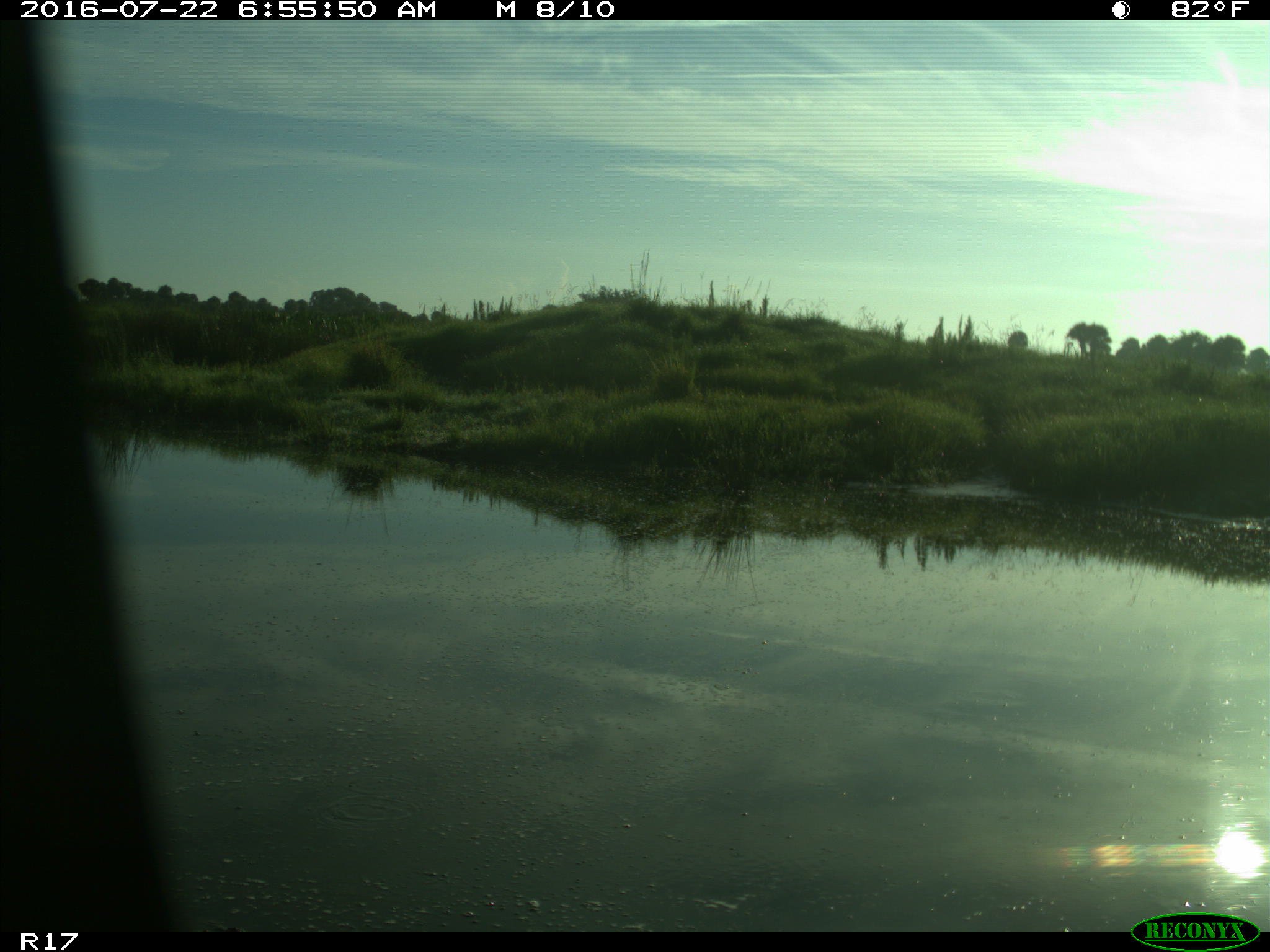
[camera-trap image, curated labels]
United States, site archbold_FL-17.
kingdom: Animalia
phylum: Chordata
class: Aves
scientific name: Aves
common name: birds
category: unidentified bird